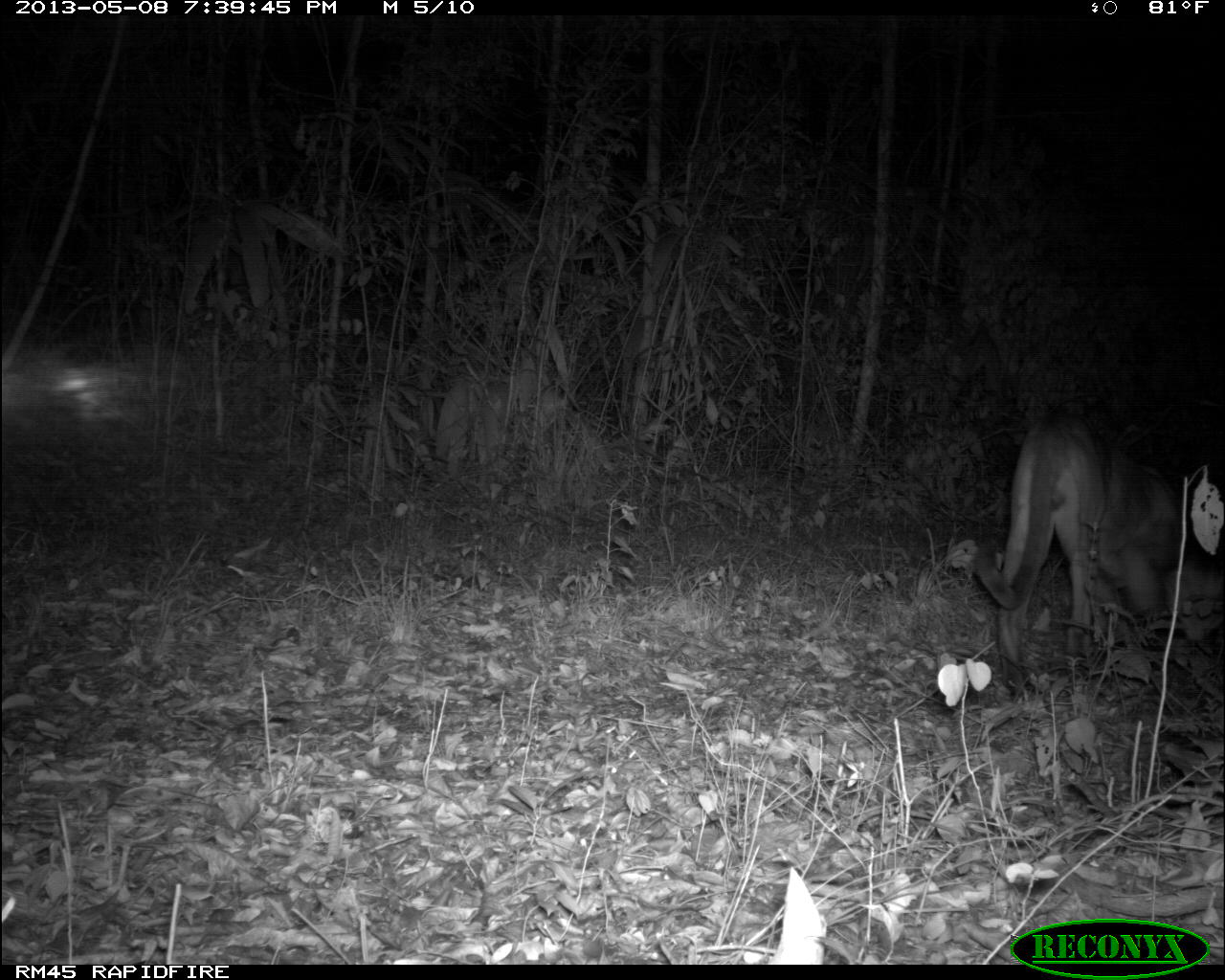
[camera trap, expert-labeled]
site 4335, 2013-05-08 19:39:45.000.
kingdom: Animalia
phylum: Chordata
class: Mammalia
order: Carnivora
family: Felidae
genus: Puma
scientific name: Puma concolor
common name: mountain lion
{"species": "Puma concolor (mountain lion)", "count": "1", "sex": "male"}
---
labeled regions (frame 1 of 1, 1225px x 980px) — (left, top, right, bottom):
puma concolor: (969, 407, 1225, 698)